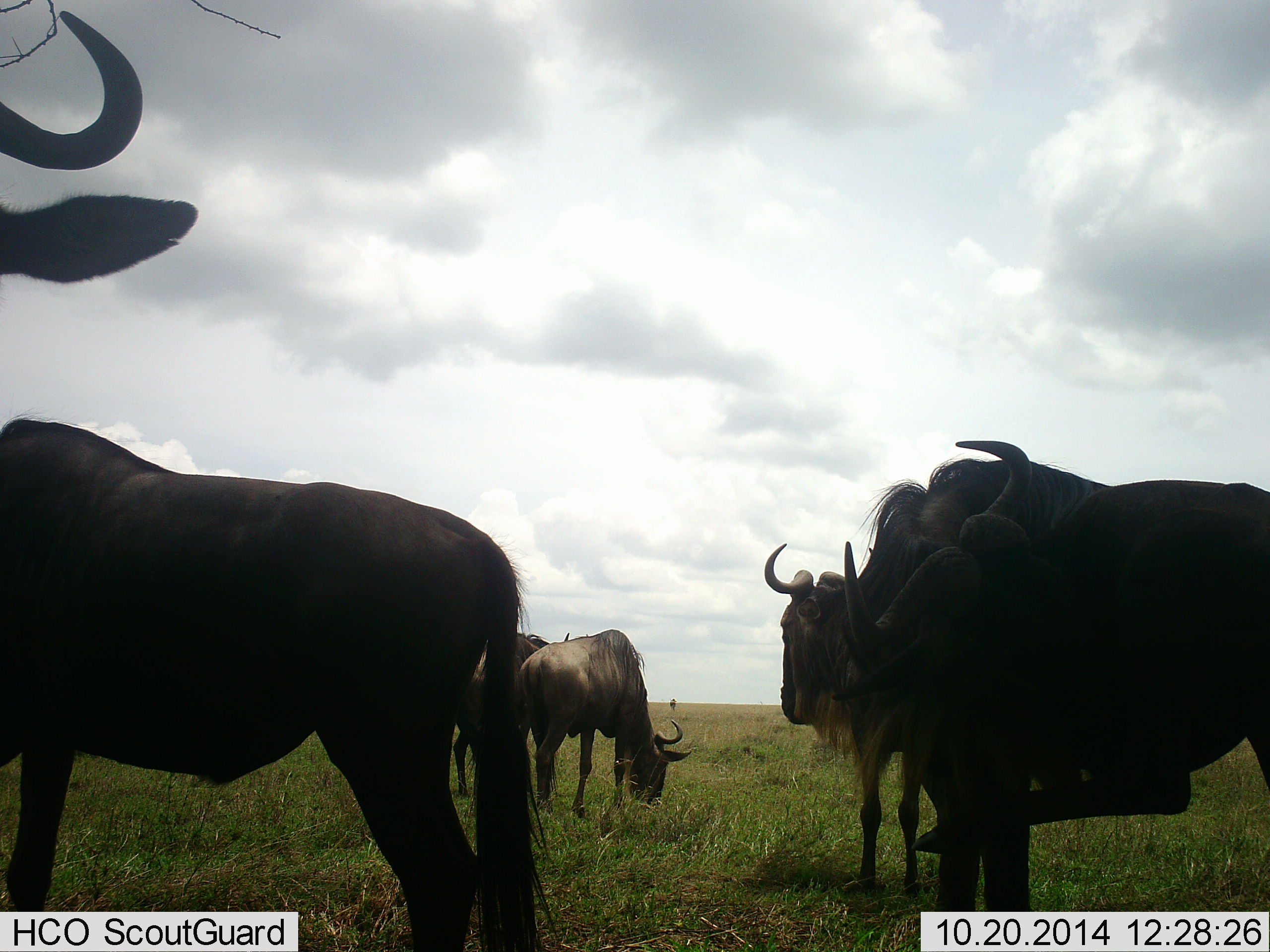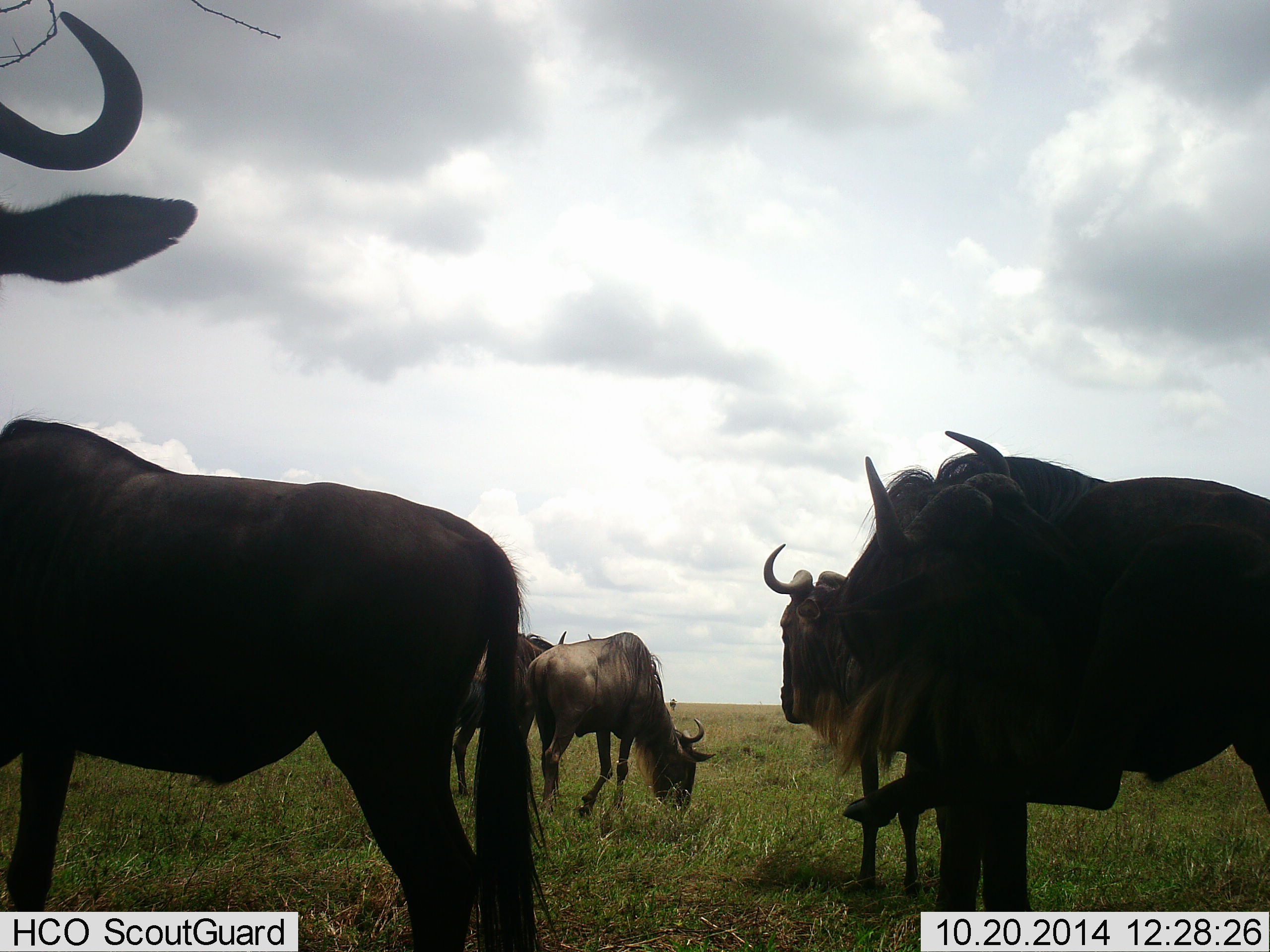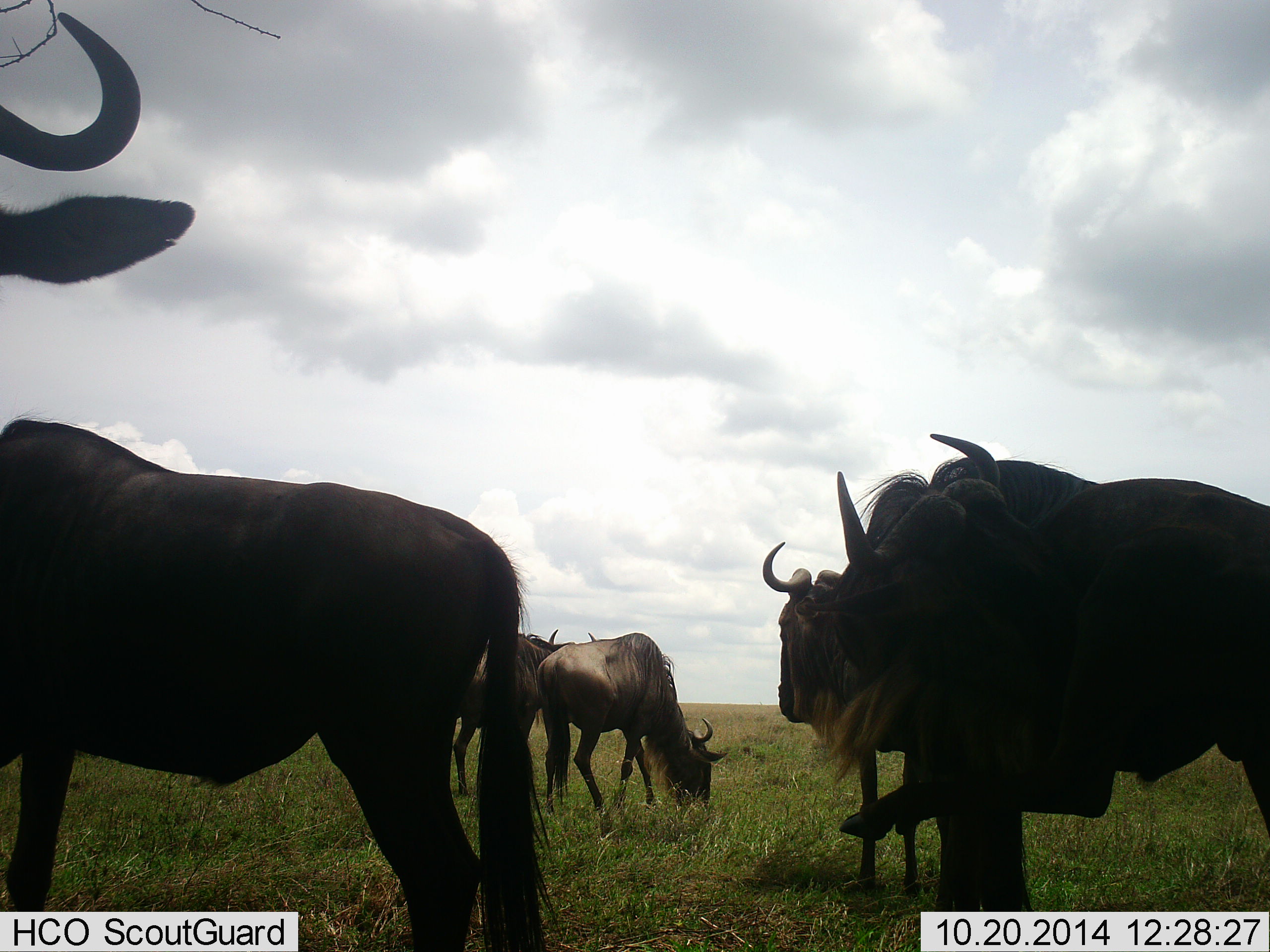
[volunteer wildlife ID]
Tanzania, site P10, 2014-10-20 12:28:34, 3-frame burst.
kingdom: Animalia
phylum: Chordata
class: Mammalia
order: Artiodactyla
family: Bovidae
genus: Connochaetes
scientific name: Connochaetes taurinus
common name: blue wildebeest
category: wildebeest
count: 6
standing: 90%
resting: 0%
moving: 10%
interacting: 0%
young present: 0%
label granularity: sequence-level